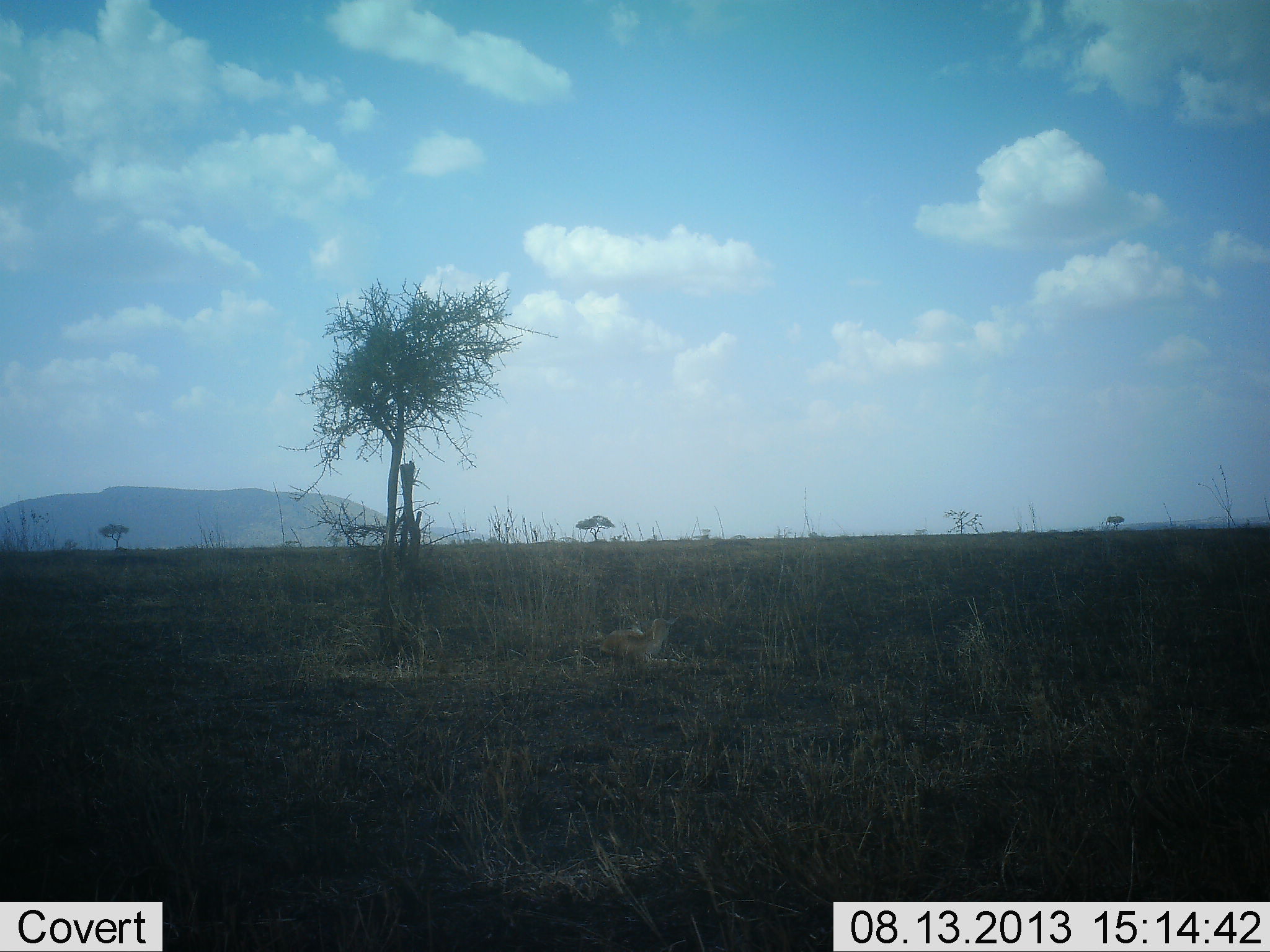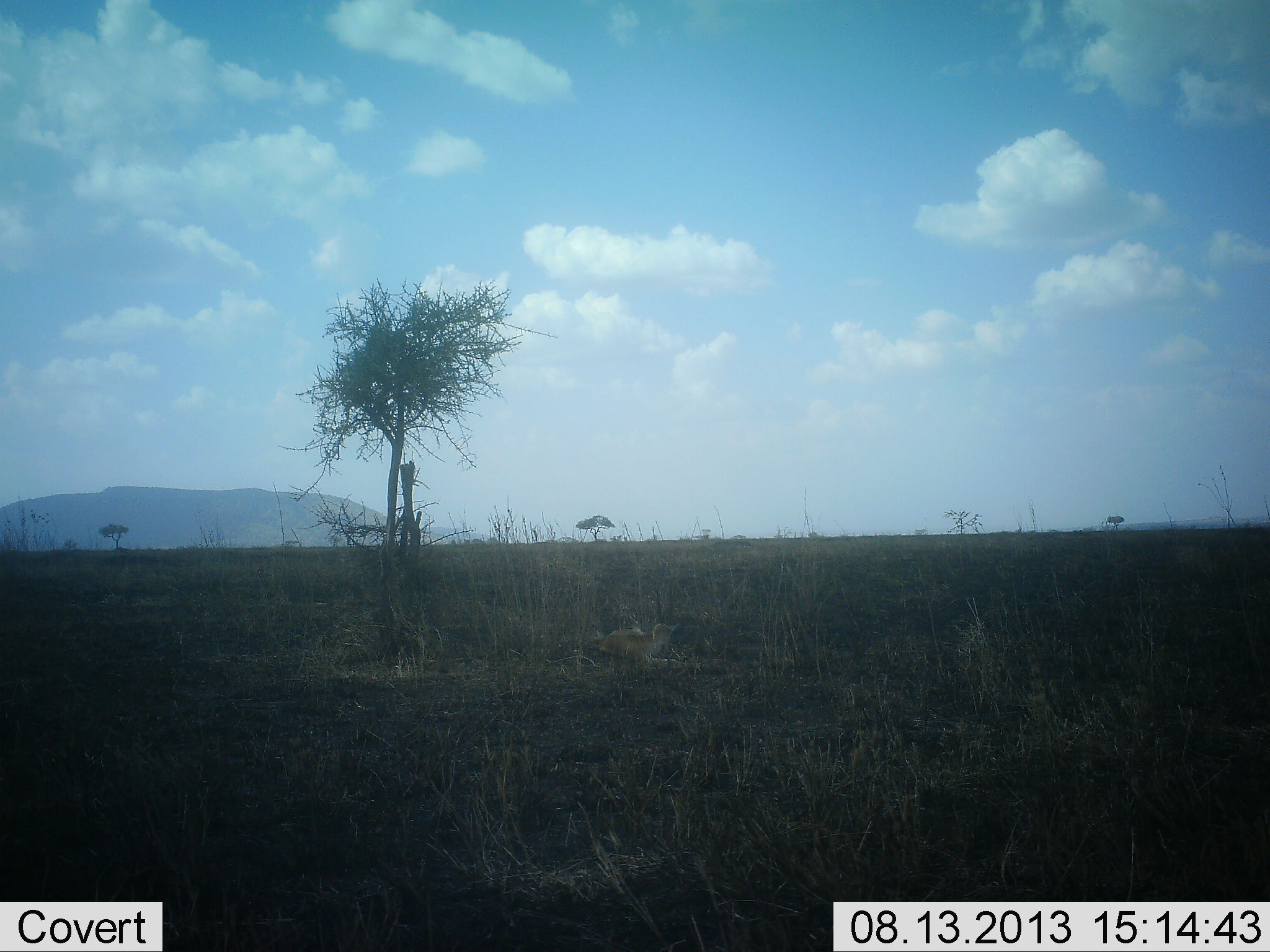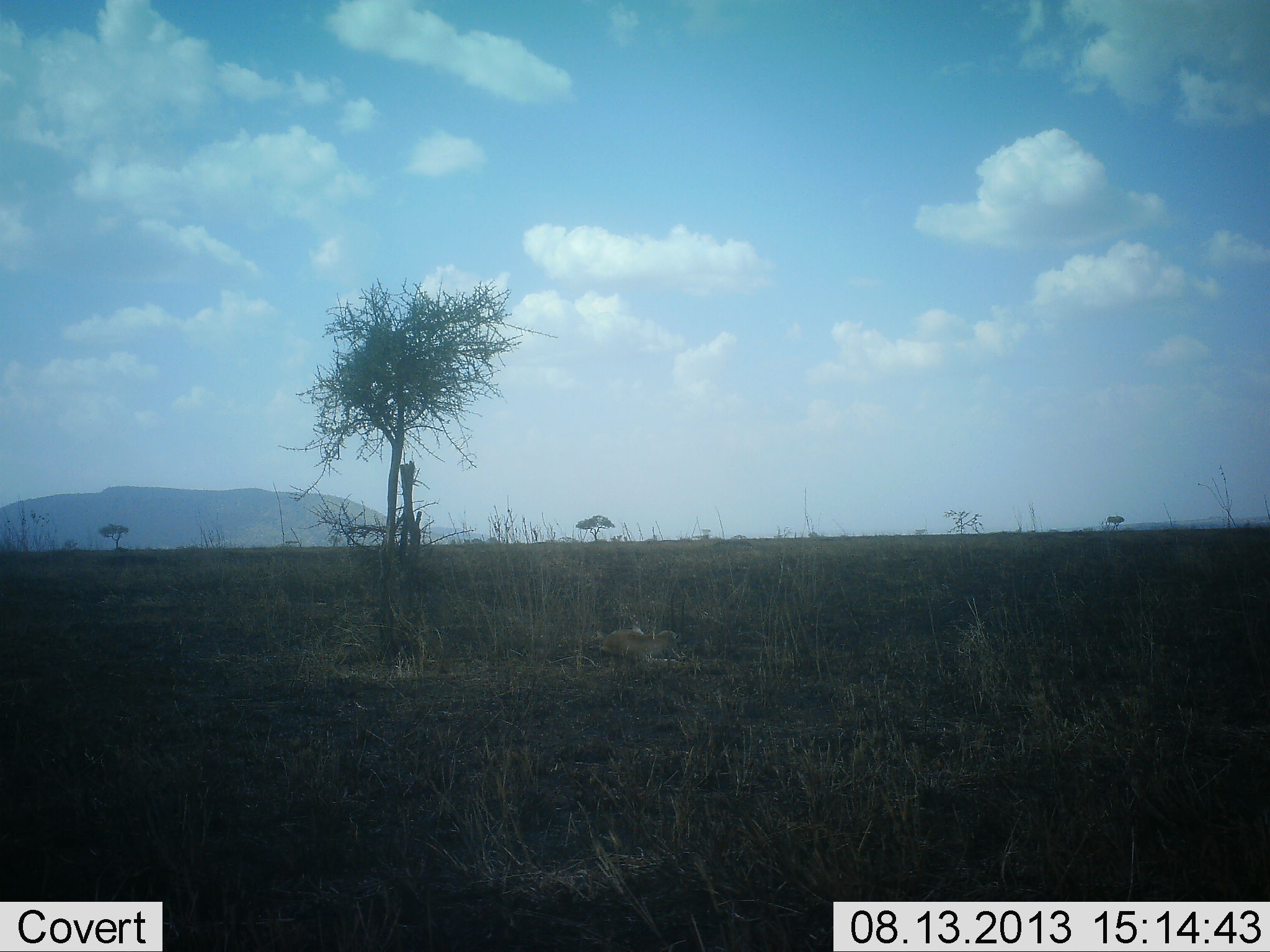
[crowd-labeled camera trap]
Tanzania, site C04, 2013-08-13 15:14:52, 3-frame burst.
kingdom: Animalia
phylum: Chordata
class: Mammalia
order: Artiodactyla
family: Bovidae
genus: Nanger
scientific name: Nanger granti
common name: grant's gazelle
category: gazellegrants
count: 1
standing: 11%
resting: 78%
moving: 0%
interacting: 0%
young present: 0%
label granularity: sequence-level